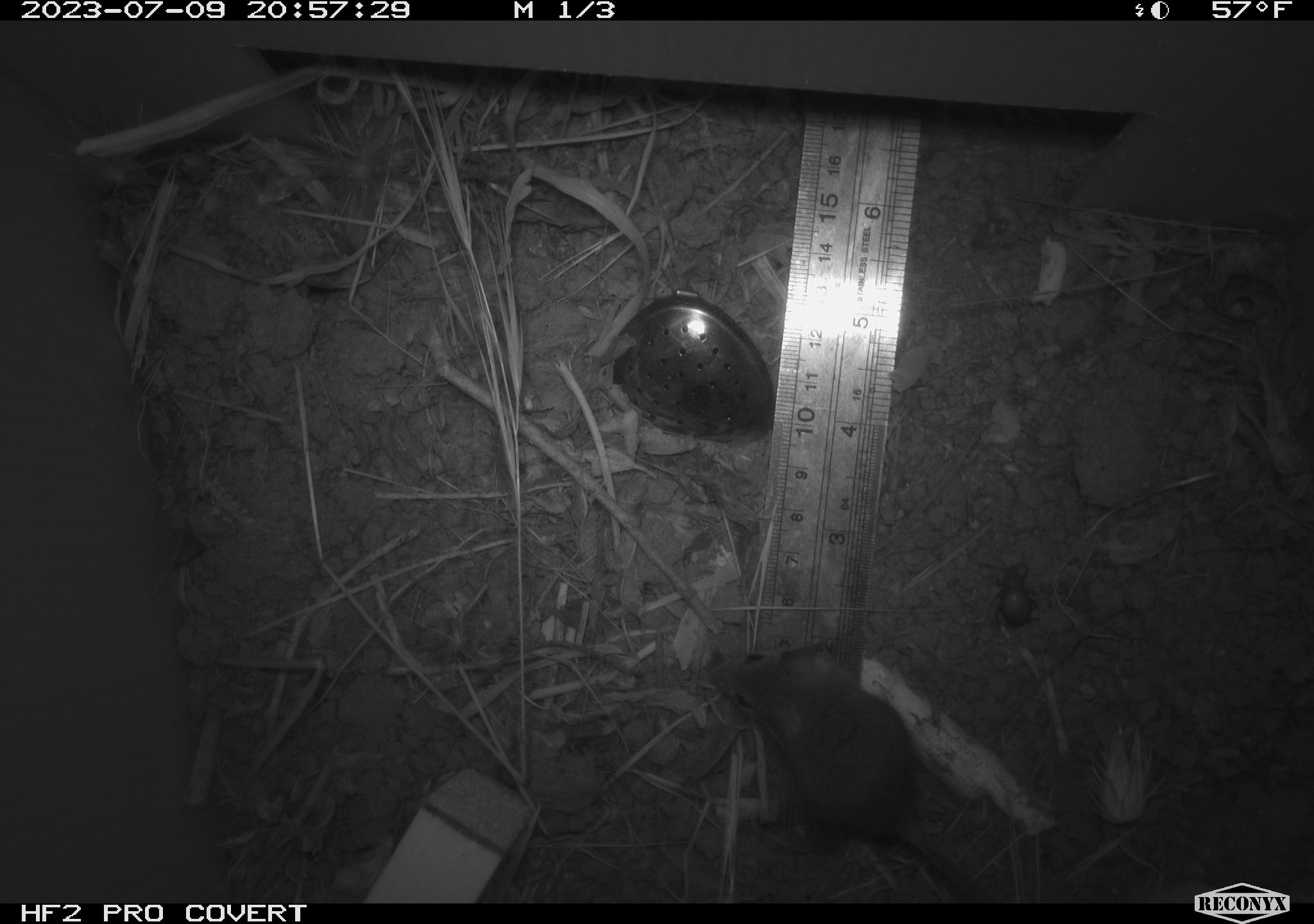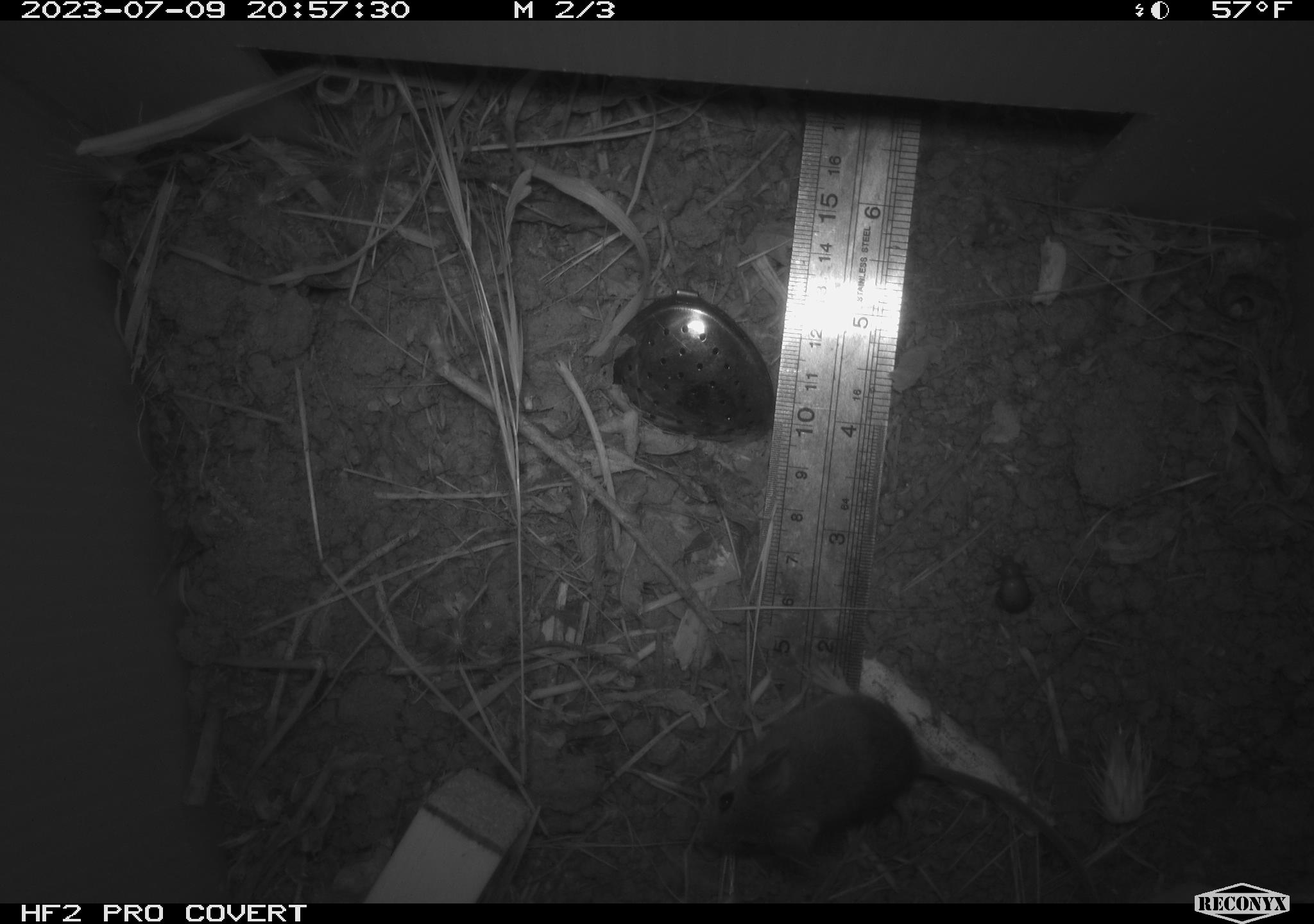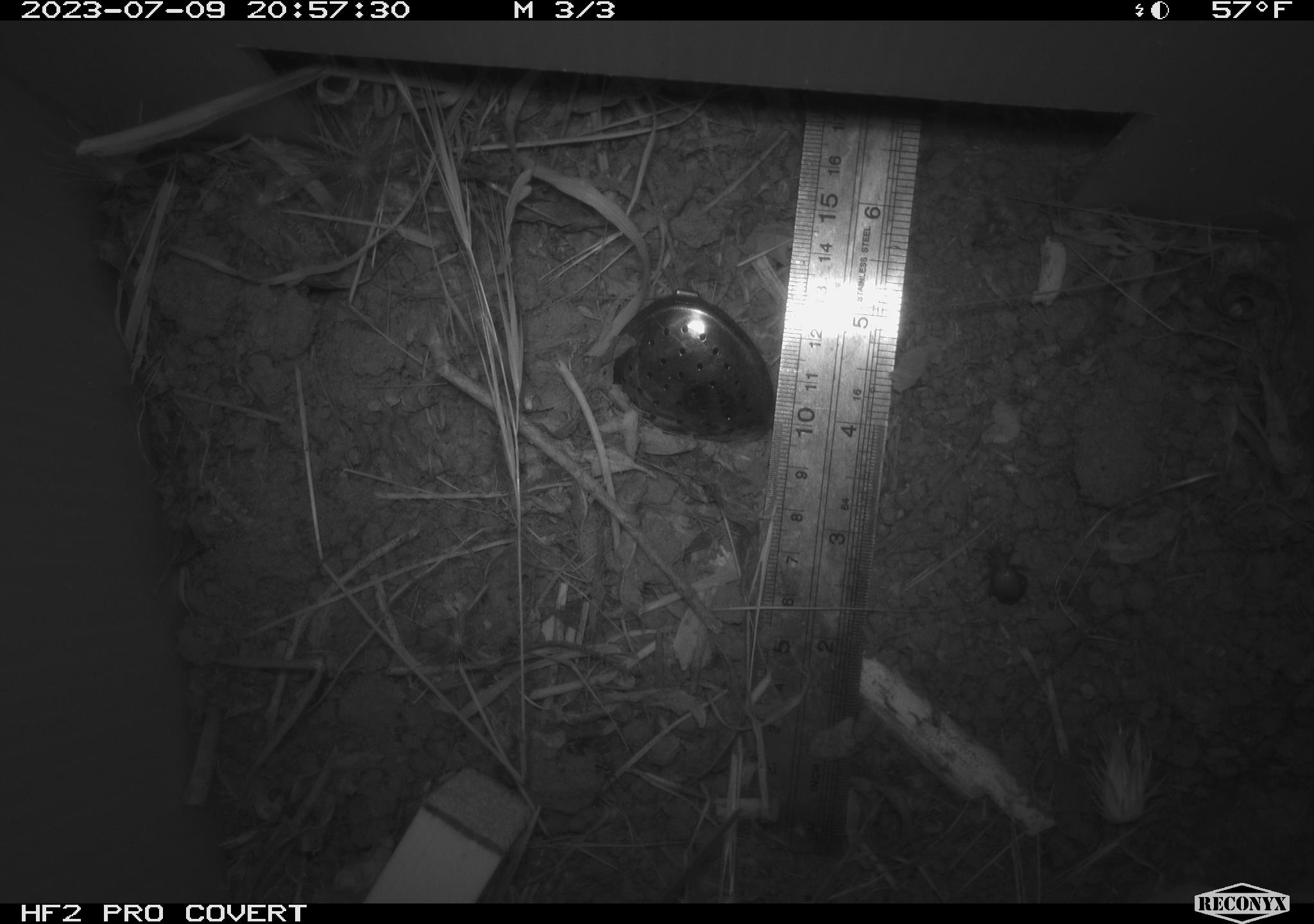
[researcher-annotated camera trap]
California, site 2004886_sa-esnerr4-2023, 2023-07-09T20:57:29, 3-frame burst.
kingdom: Animalia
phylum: Chordata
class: Mammalia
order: Rodentia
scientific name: Rodentia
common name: mouse species